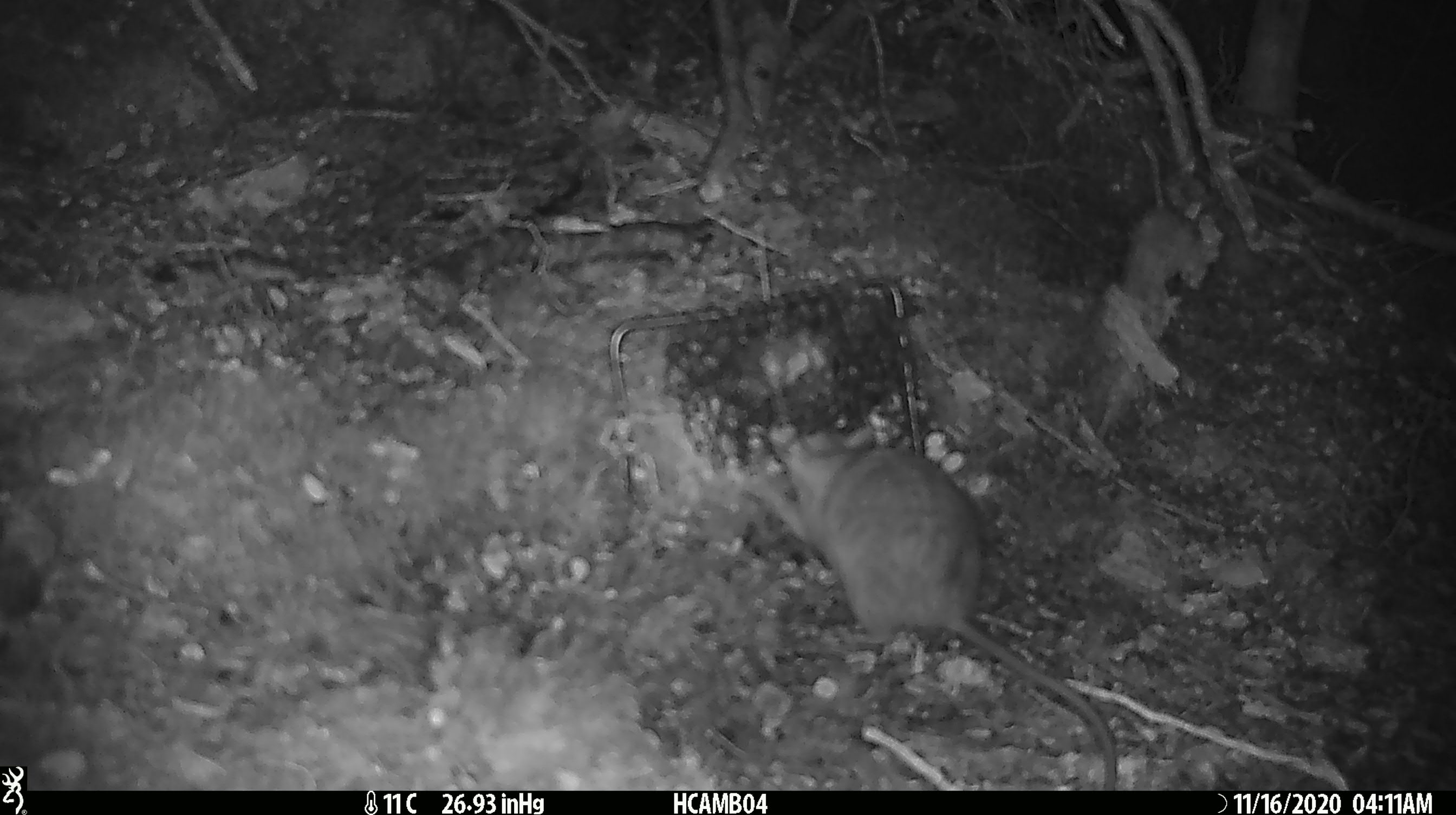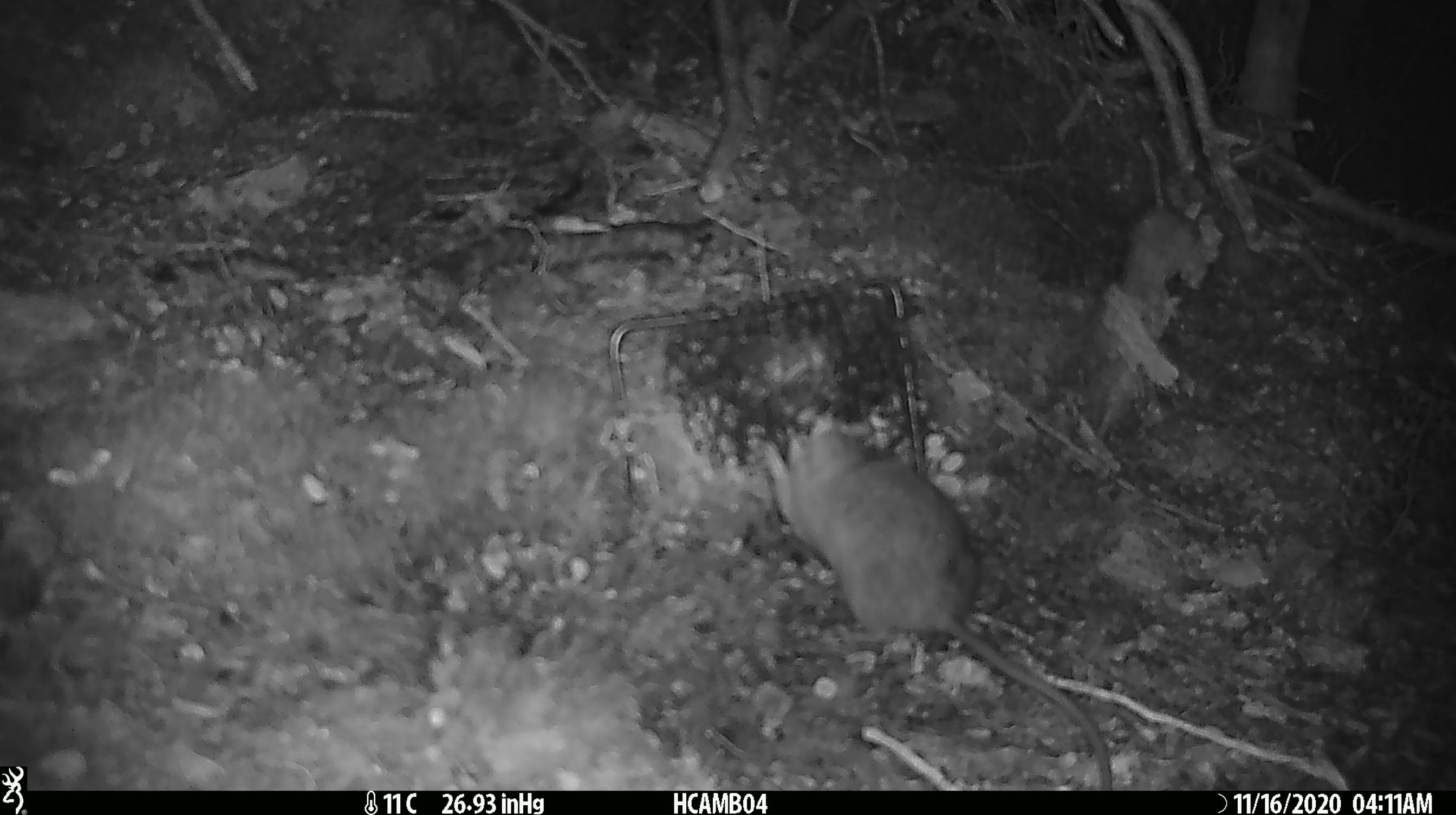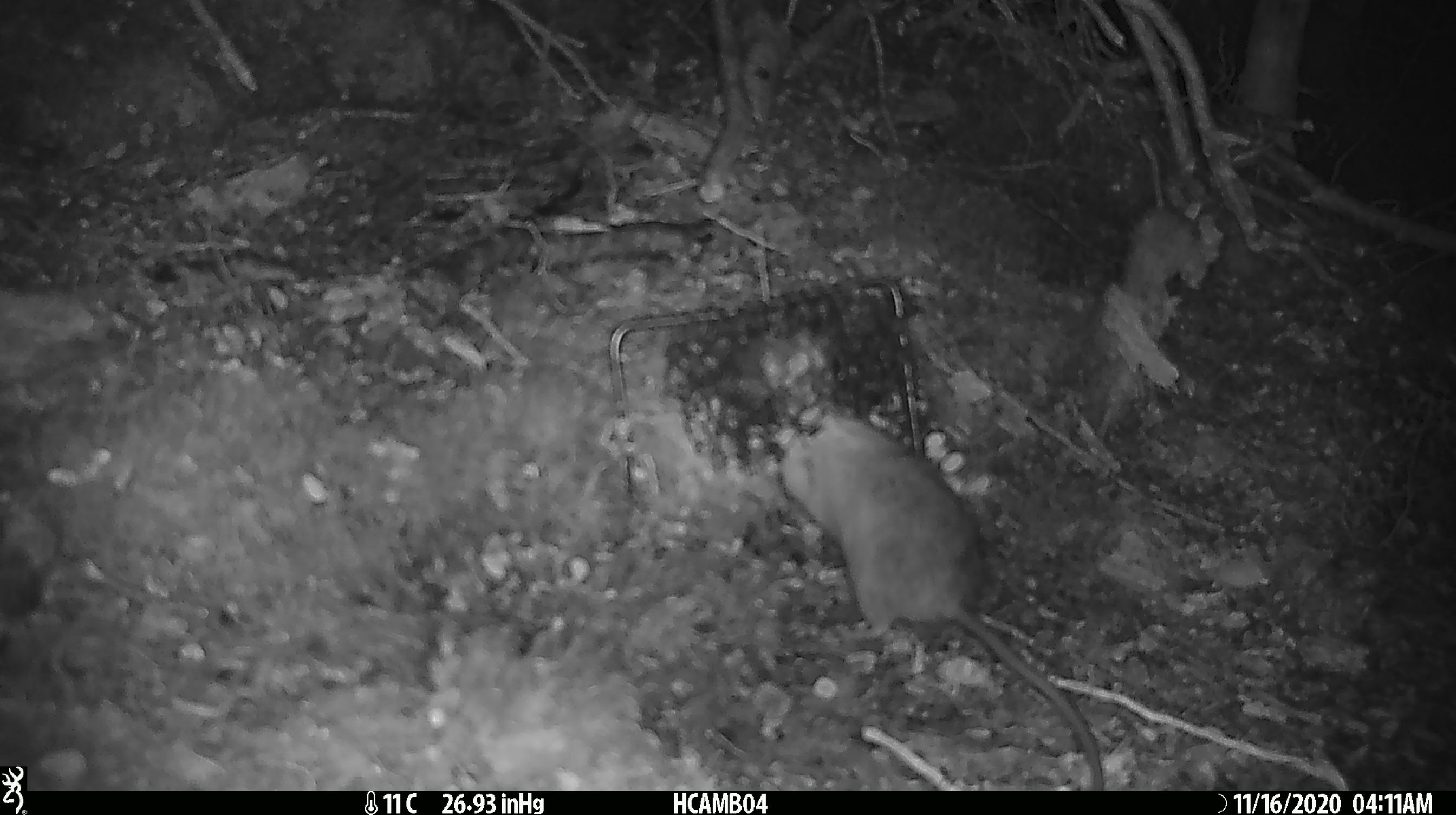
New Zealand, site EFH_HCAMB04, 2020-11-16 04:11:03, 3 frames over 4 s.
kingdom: Animalia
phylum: Chordata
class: Mammalia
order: Rodentia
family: Muridae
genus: Rattus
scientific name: Rattus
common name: rat